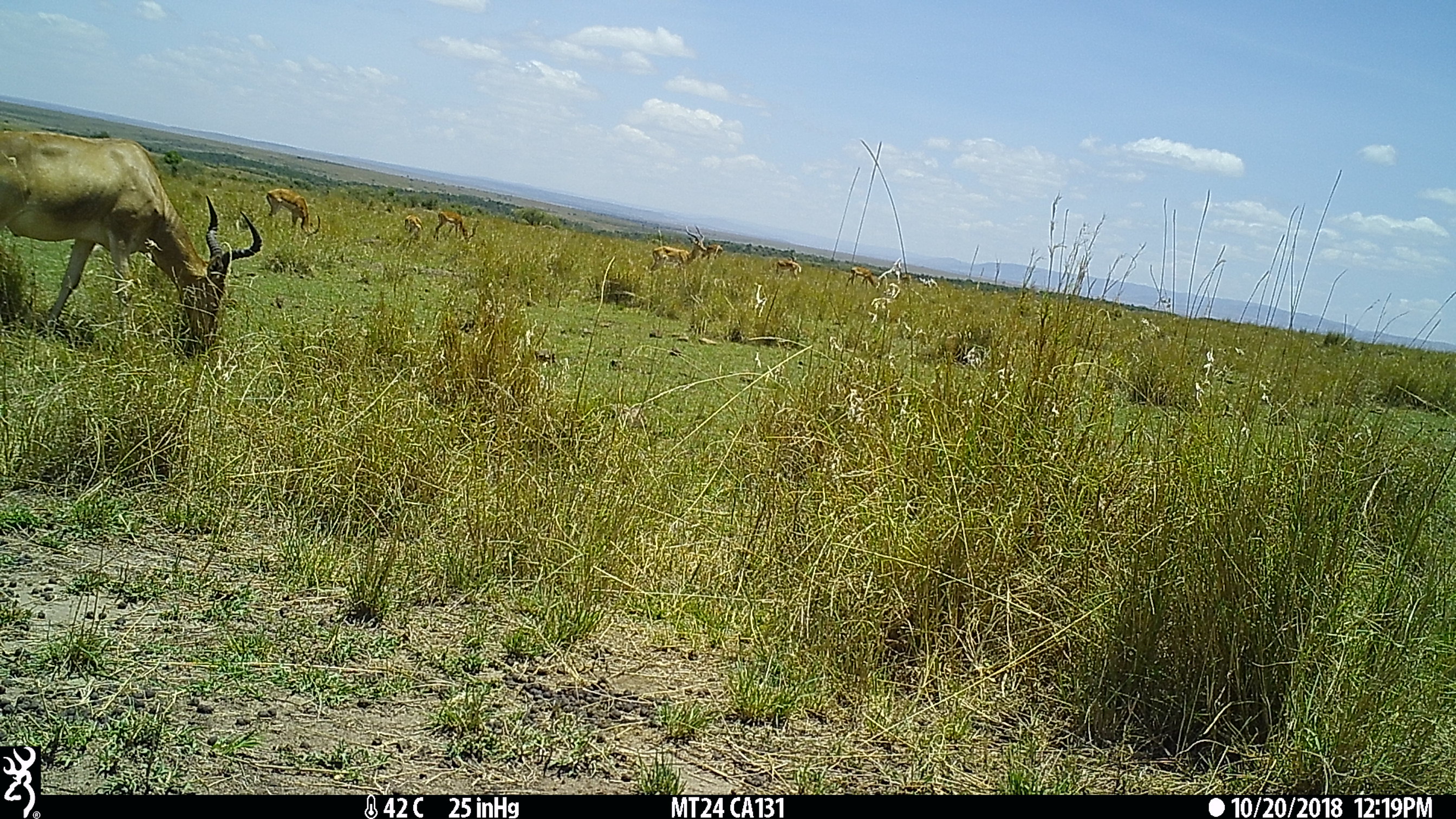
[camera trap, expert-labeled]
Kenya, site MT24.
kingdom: Animalia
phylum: Chordata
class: Mammalia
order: Artiodactyla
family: Bovidae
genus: Aepyceros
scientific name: Aepyceros melampus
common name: impala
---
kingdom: Animalia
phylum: Chordata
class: Mammalia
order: Artiodactyla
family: Bovidae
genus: Alcelaphus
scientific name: Alcelaphus buselaphus cokii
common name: coke's hartebeest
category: hartebeest cokes